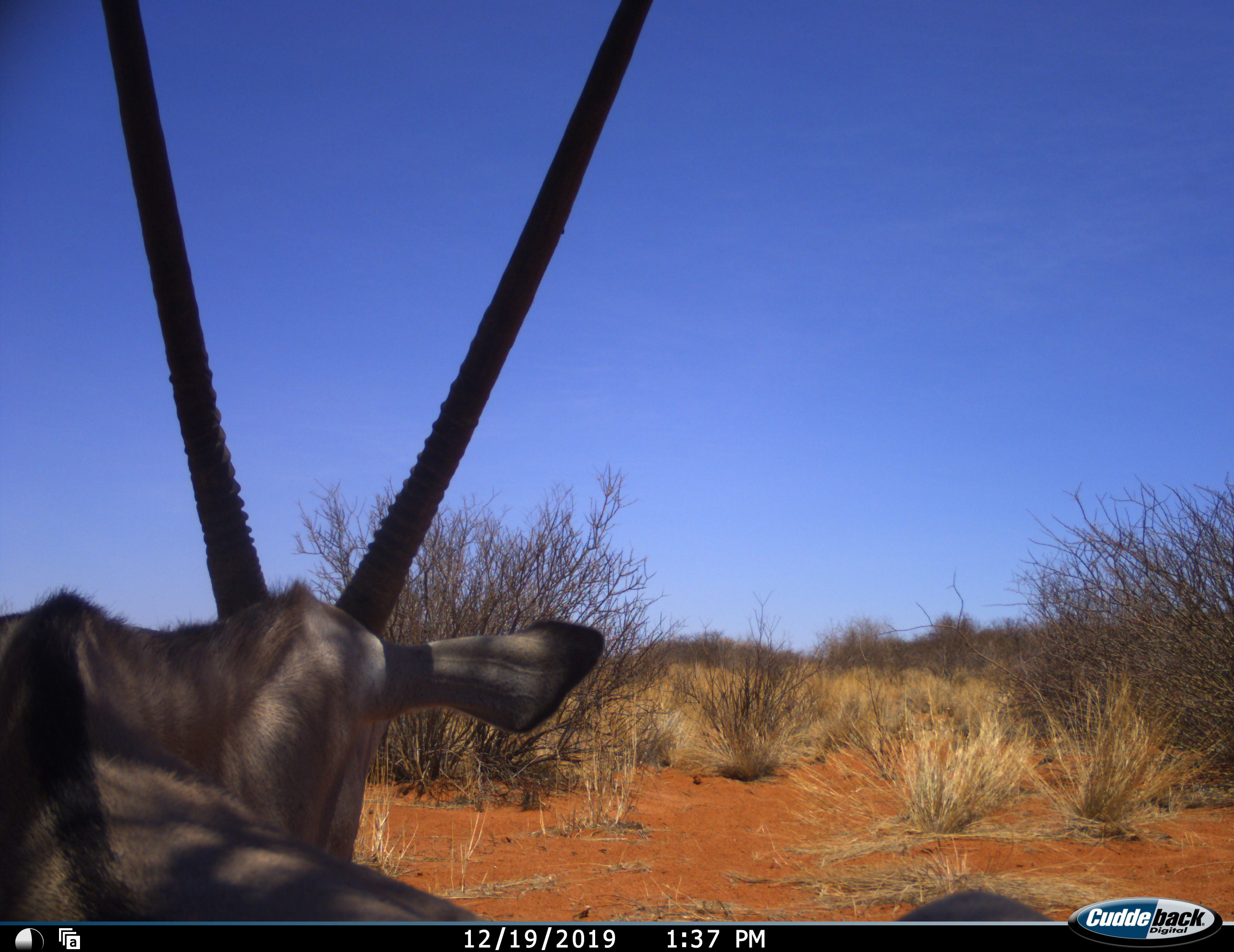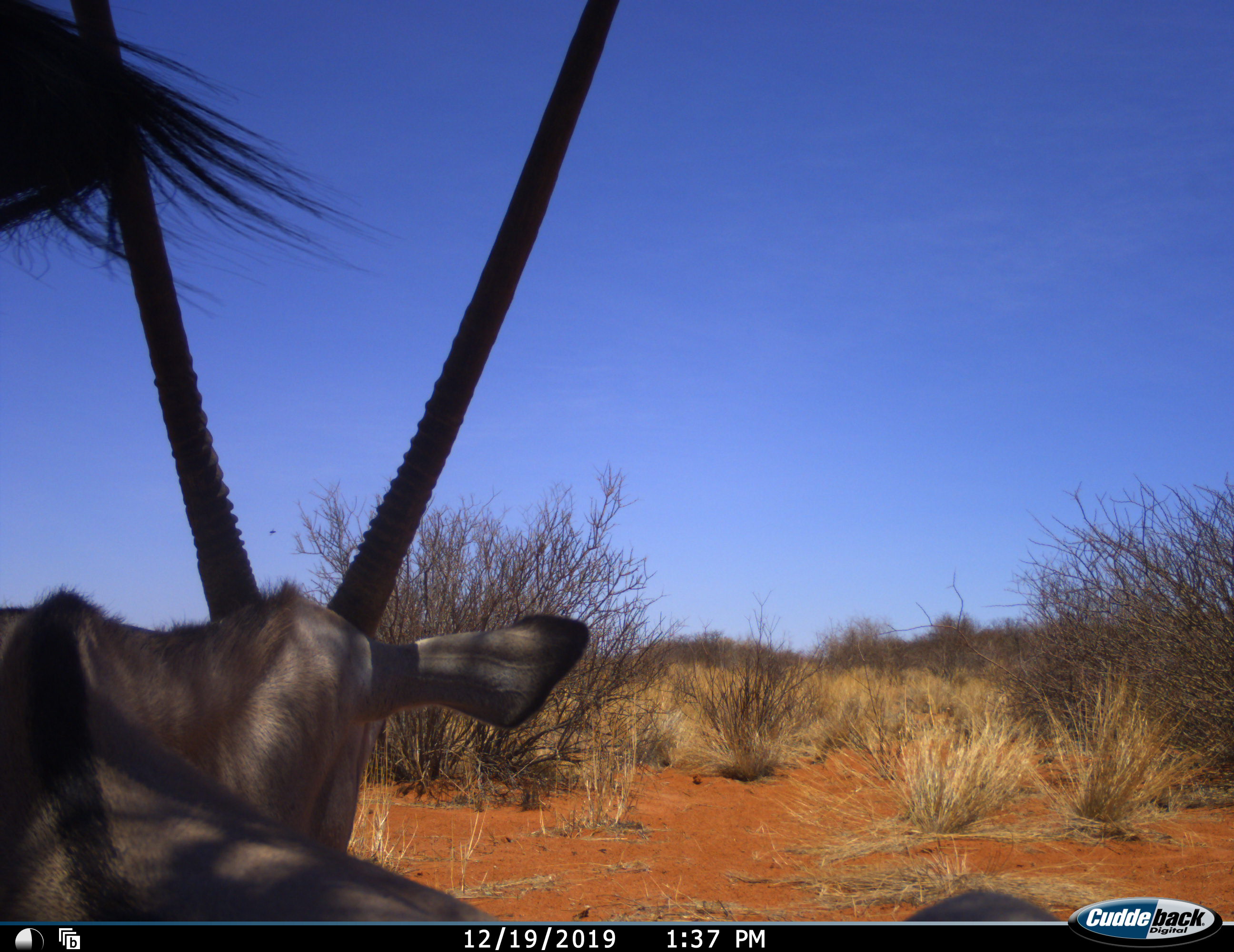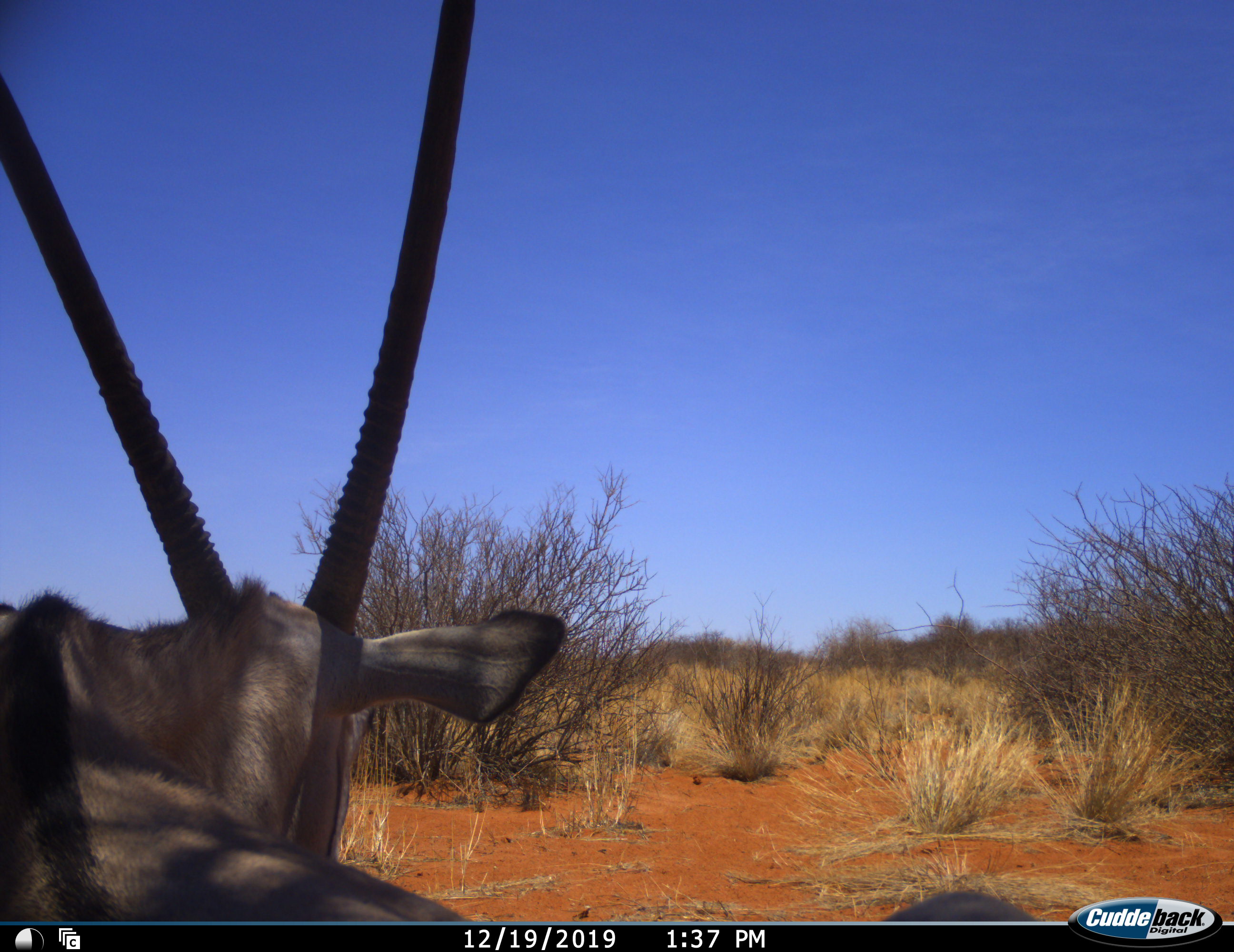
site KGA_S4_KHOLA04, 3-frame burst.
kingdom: Animalia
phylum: Chordata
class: Mammalia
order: Artiodactyla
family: Bovidae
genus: Oryx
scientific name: Oryx gazella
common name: gemsbok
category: oryx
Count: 2.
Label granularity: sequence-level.